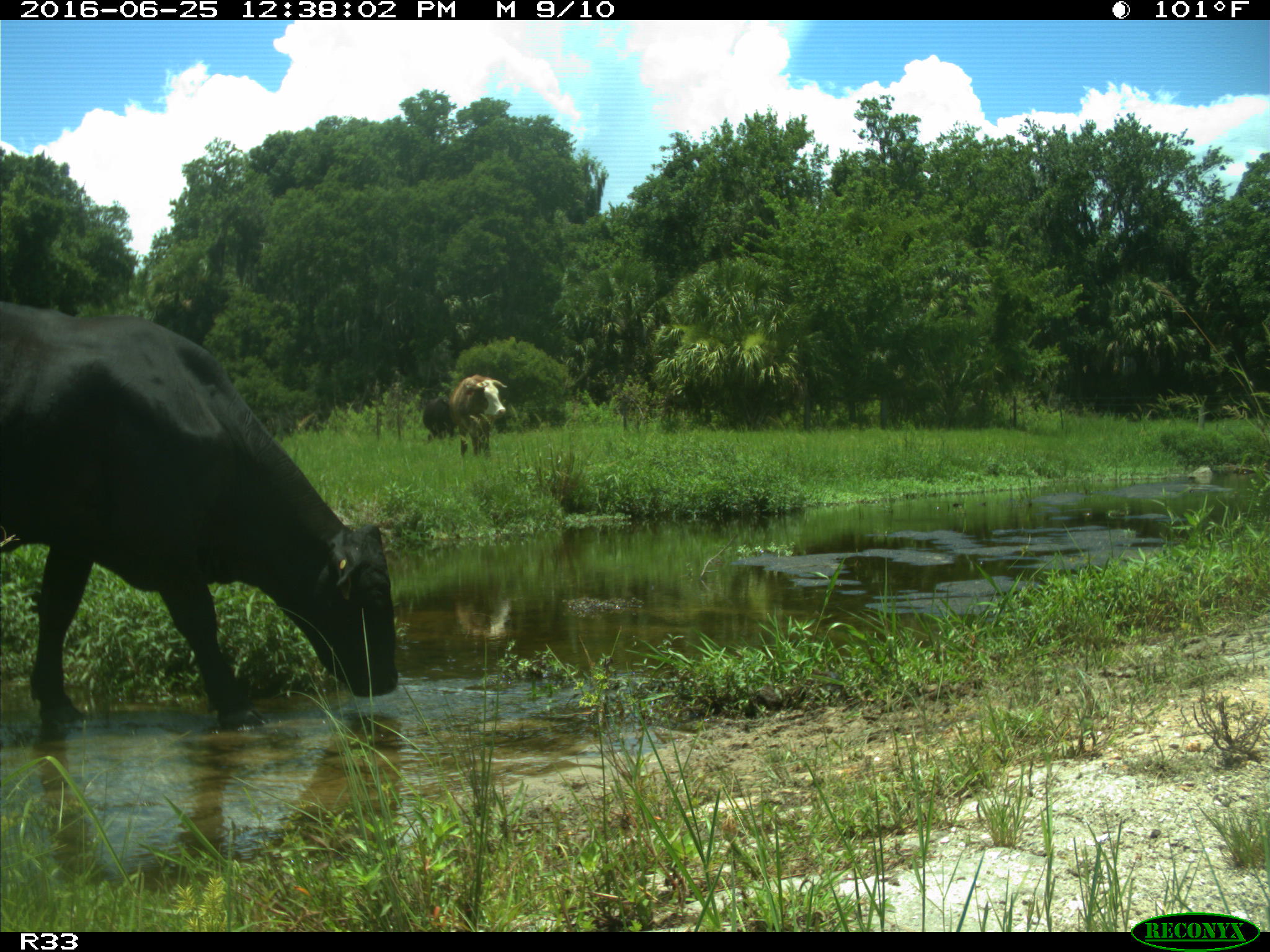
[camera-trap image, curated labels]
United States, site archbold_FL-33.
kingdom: Animalia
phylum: Chordata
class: Mammalia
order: Artiodactyla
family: Bovidae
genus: Bos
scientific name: Bos taurus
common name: domestic cow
Bos taurus (domestic cow).